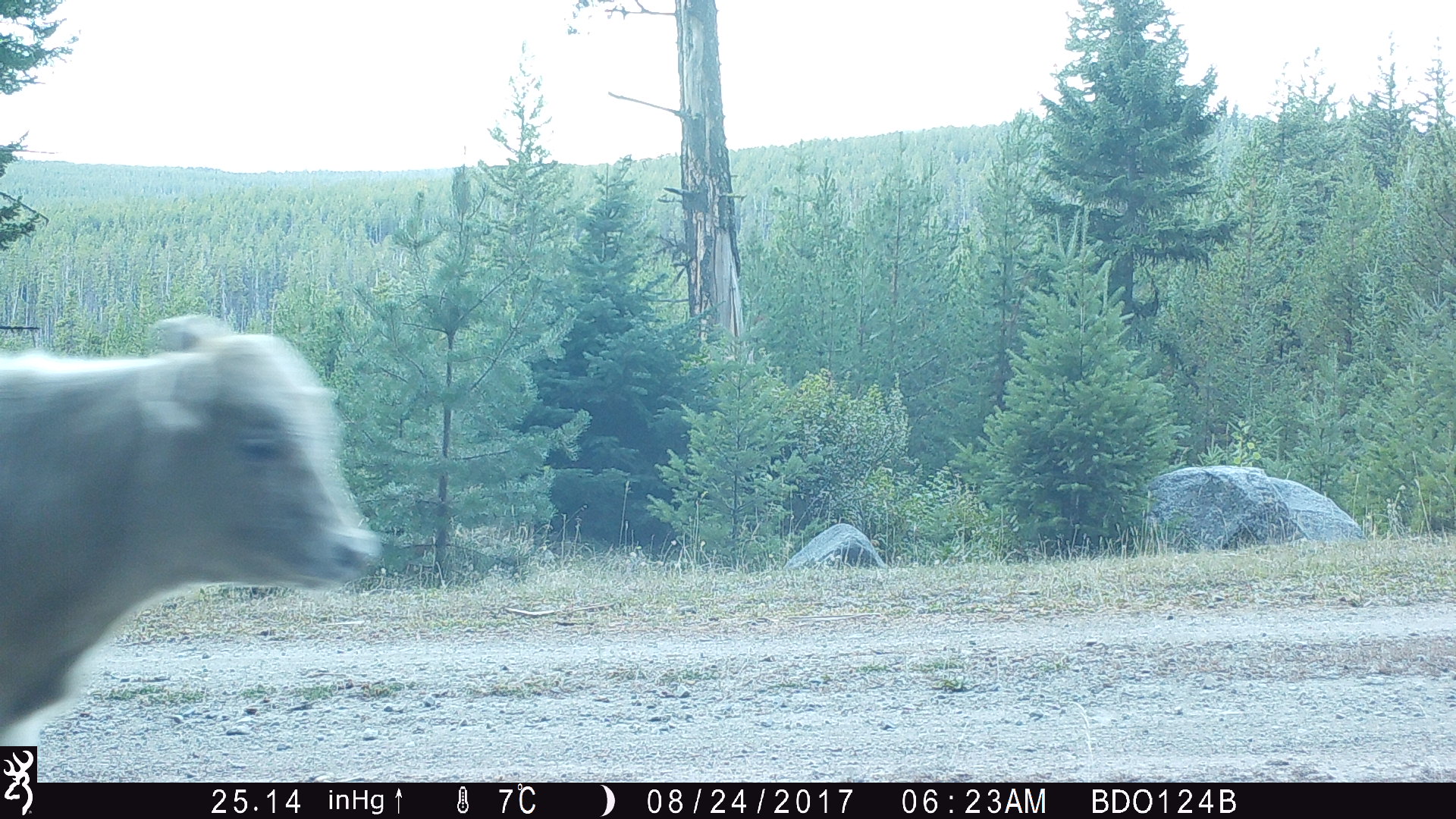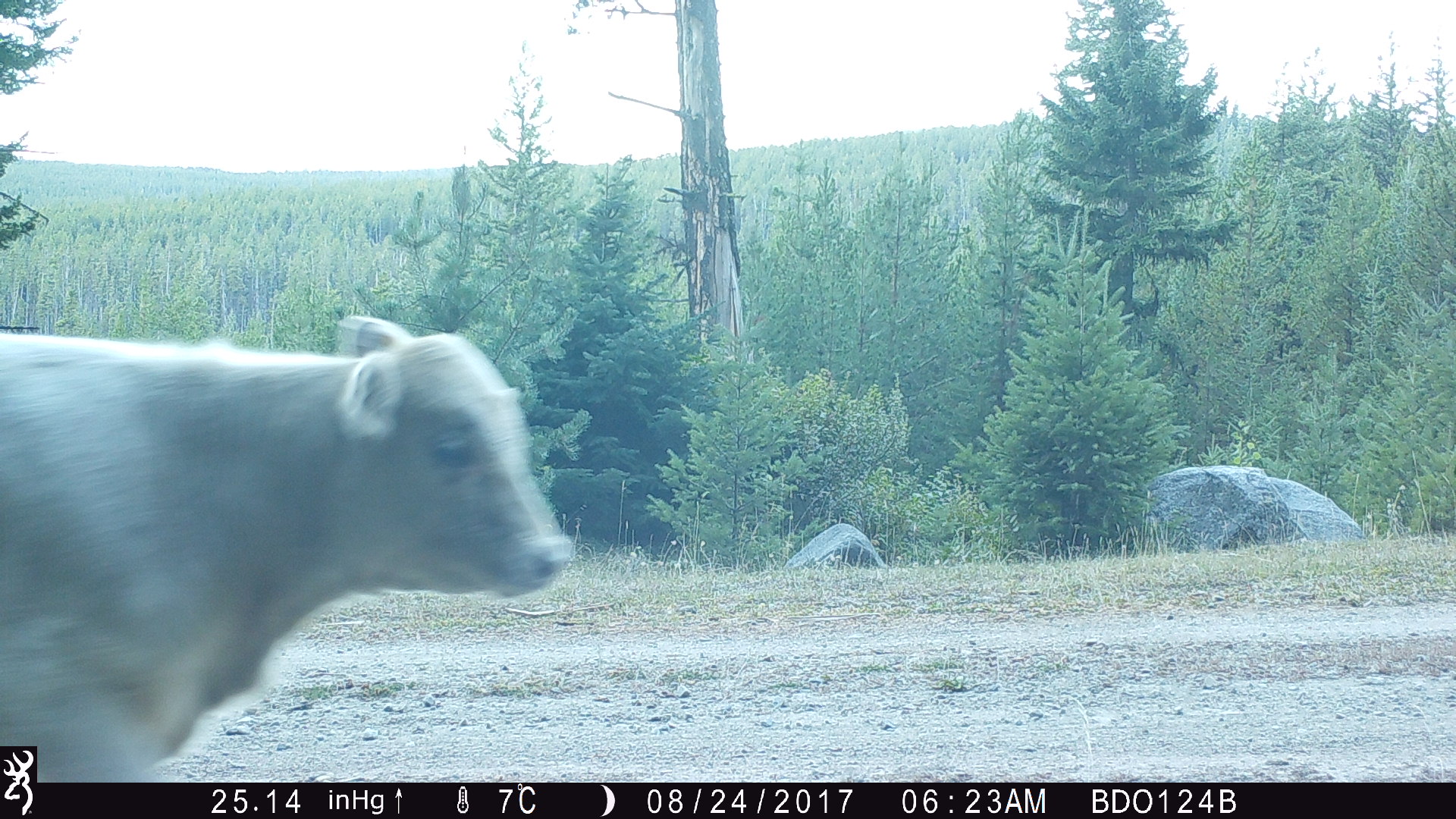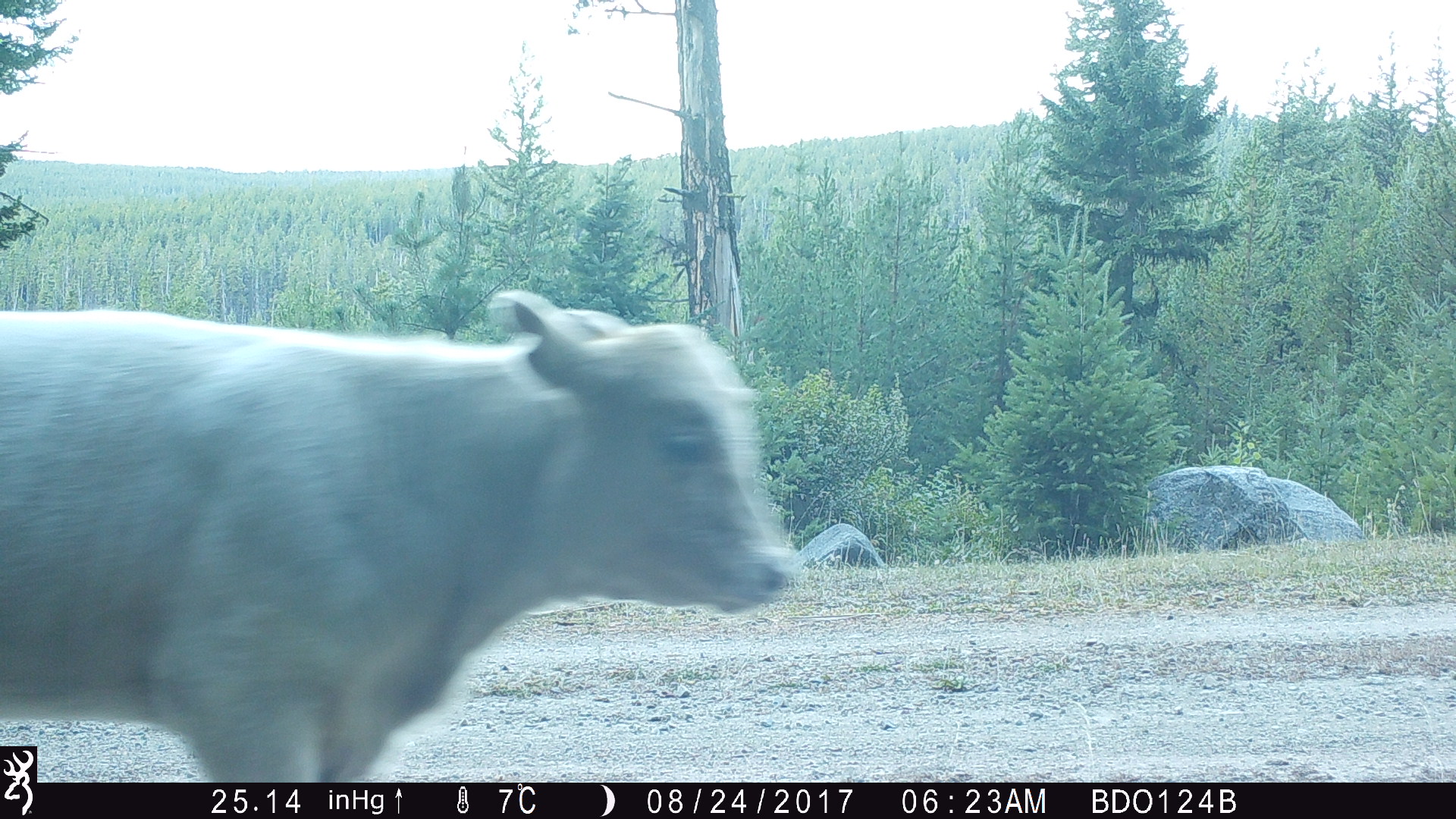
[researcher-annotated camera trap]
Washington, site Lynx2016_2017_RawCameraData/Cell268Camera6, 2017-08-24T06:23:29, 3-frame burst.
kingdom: Animalia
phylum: Chordata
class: Mammalia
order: Artiodactyla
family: Bovidae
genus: Bos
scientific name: Bos taurus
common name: domestic cattle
Domestic cattle (Bos taurus). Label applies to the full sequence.